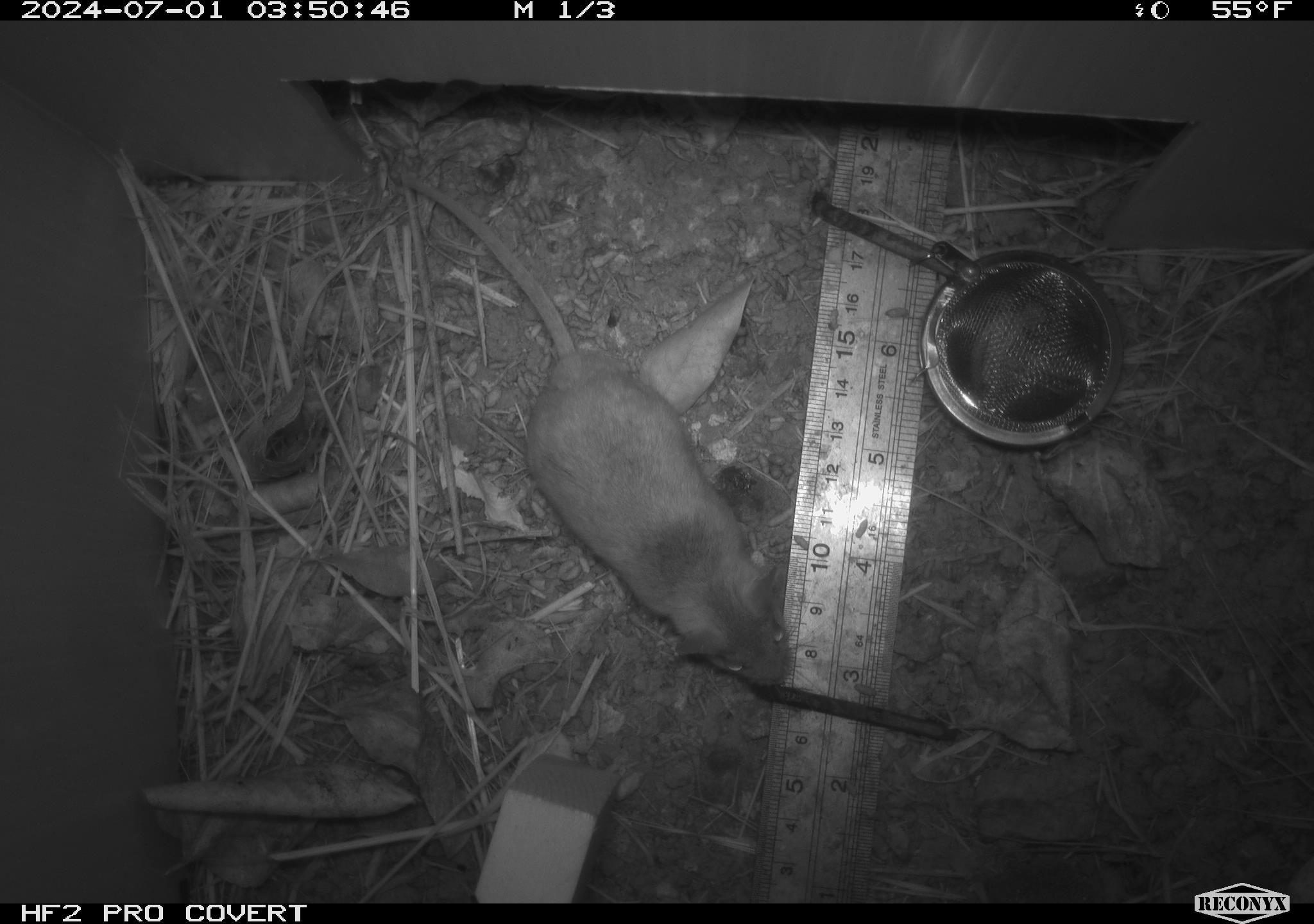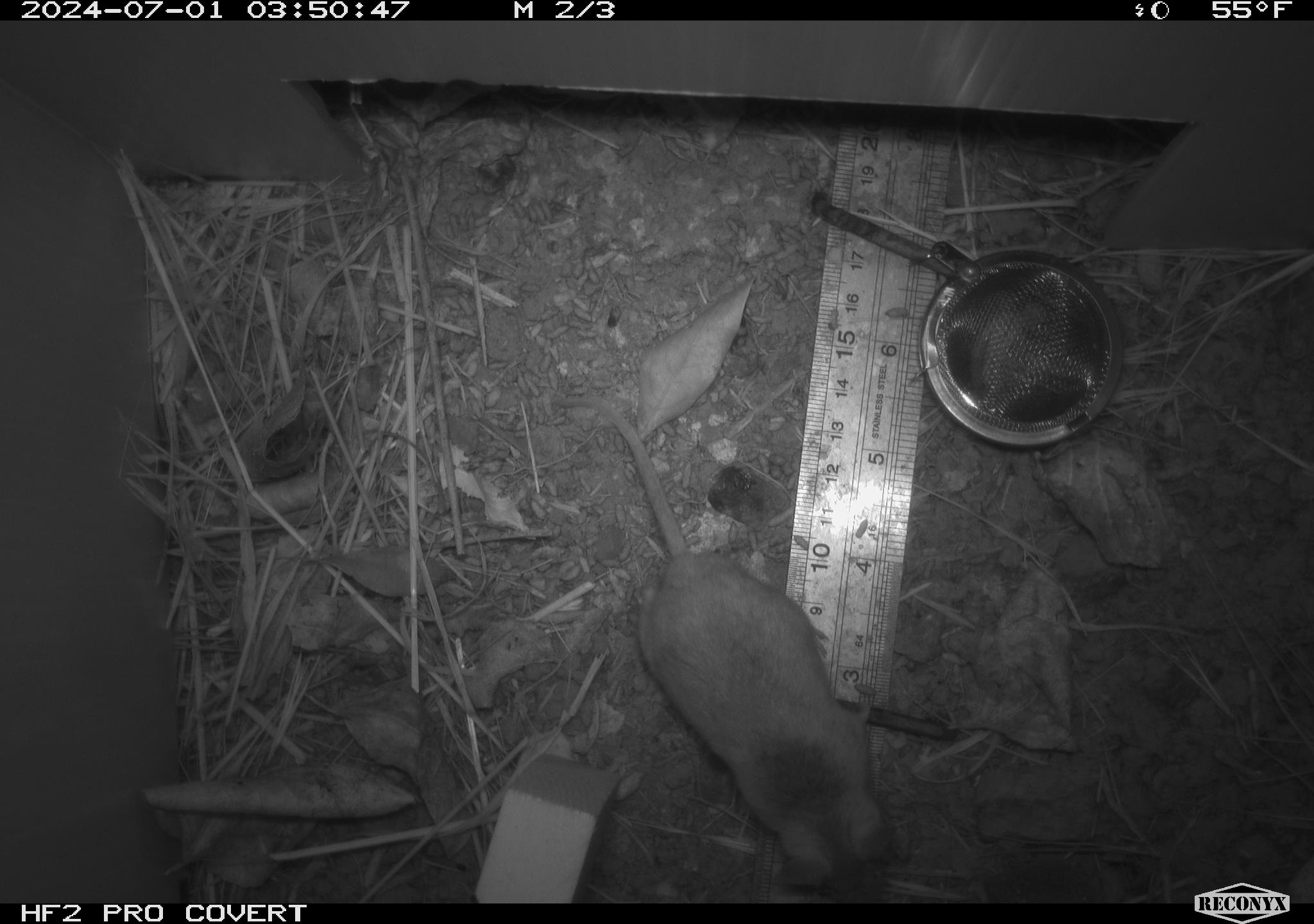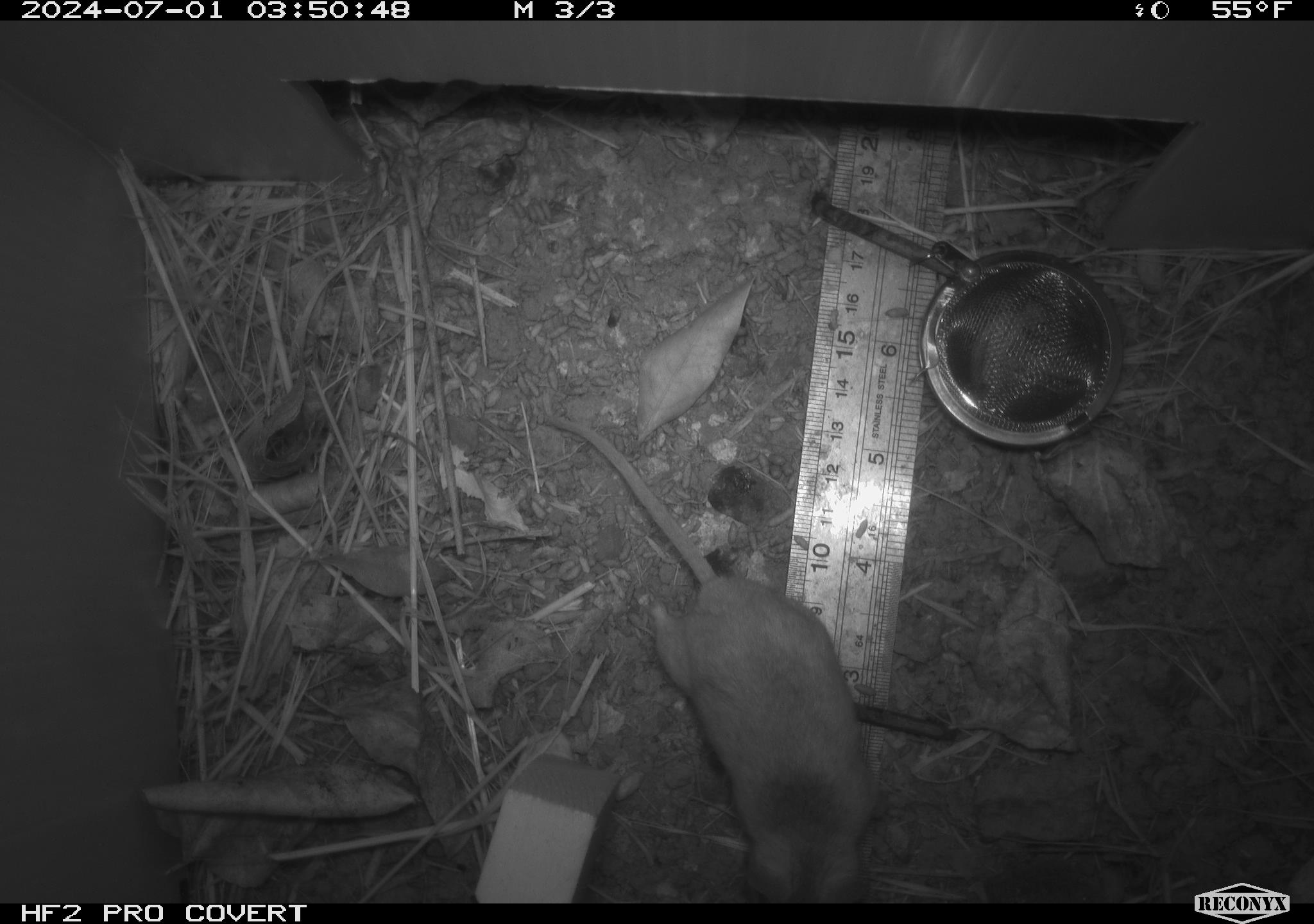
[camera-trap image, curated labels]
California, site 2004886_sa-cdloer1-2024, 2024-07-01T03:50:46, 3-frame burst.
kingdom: Animalia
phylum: Chordata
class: Mammalia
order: Rodentia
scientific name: Rodentia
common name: mouse species